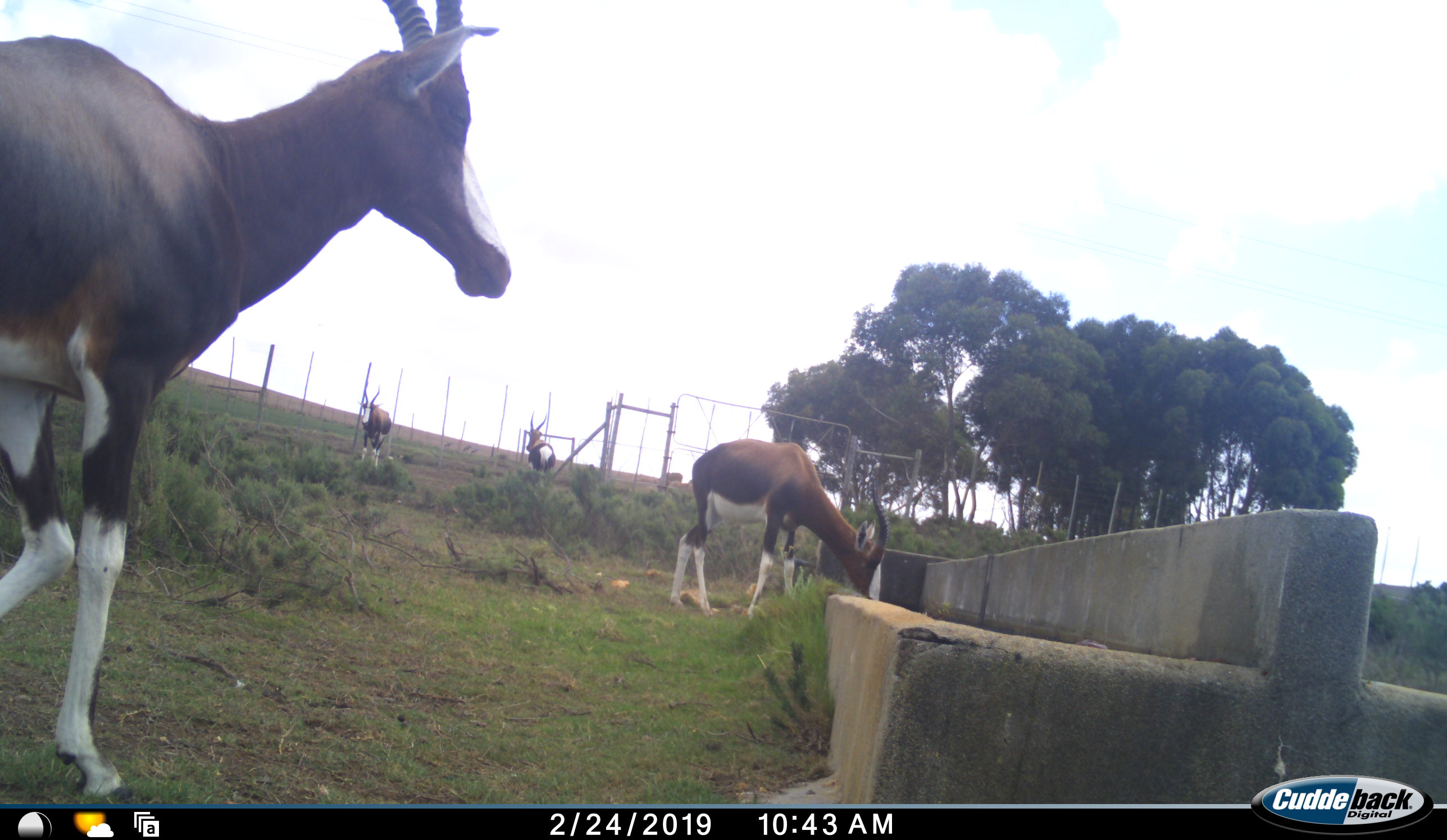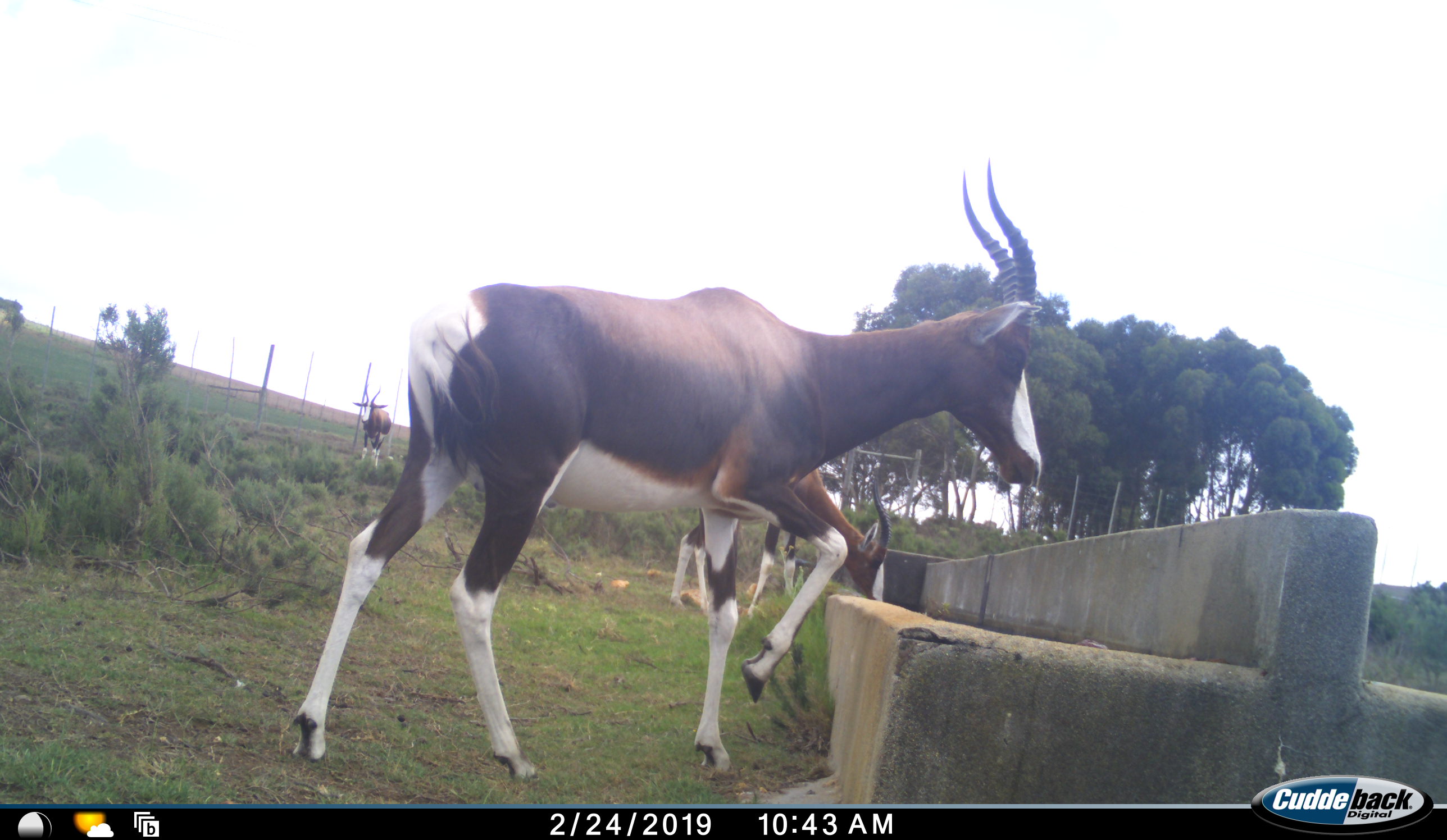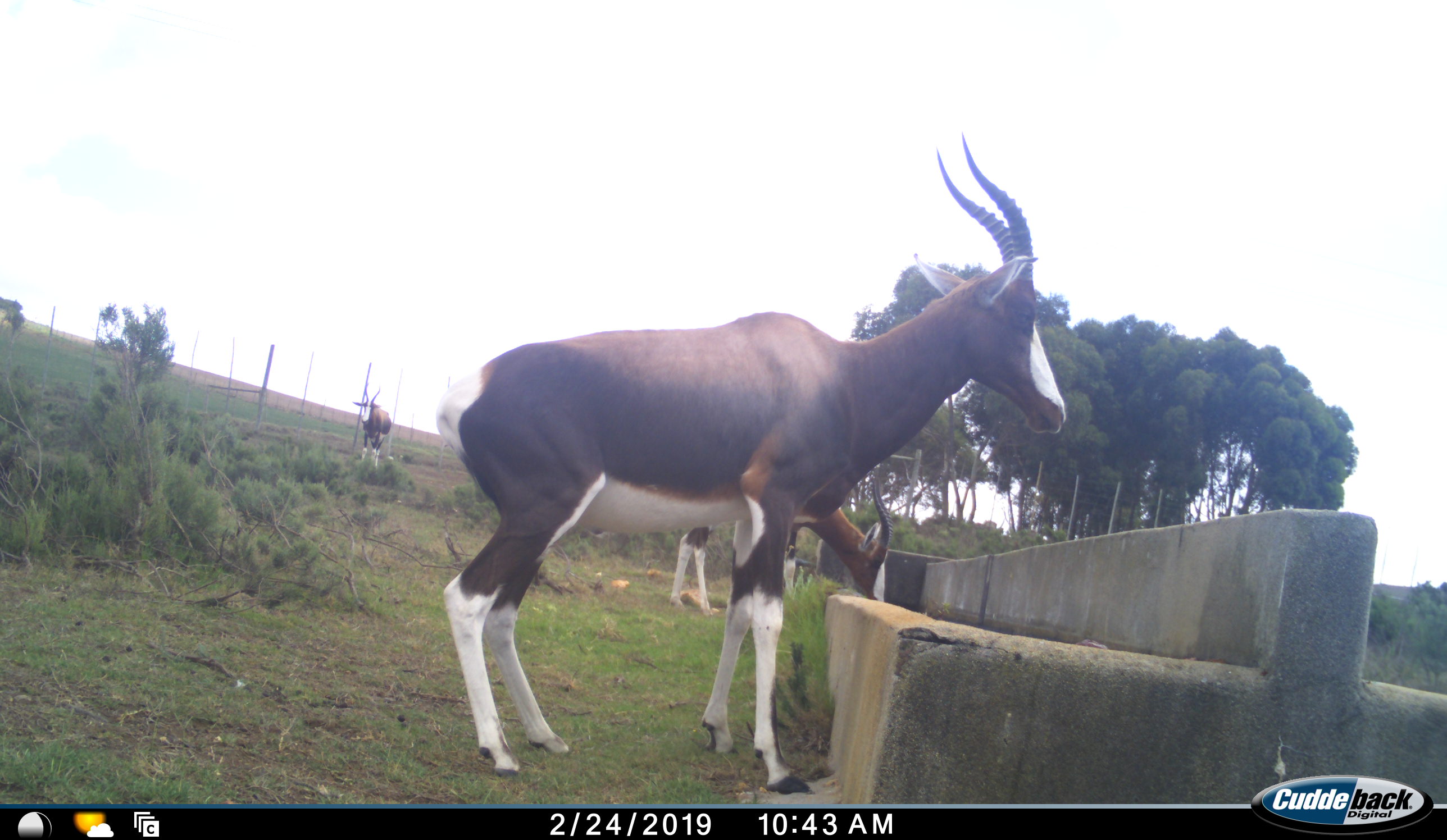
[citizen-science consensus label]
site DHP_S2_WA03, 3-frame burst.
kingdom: Animalia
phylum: Chordata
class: Mammalia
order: Artiodactyla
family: Bovidae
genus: Damaliscus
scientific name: Damaliscus pygargus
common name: bontebok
Bontebok (Damaliscus pygargus), count 4. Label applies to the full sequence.